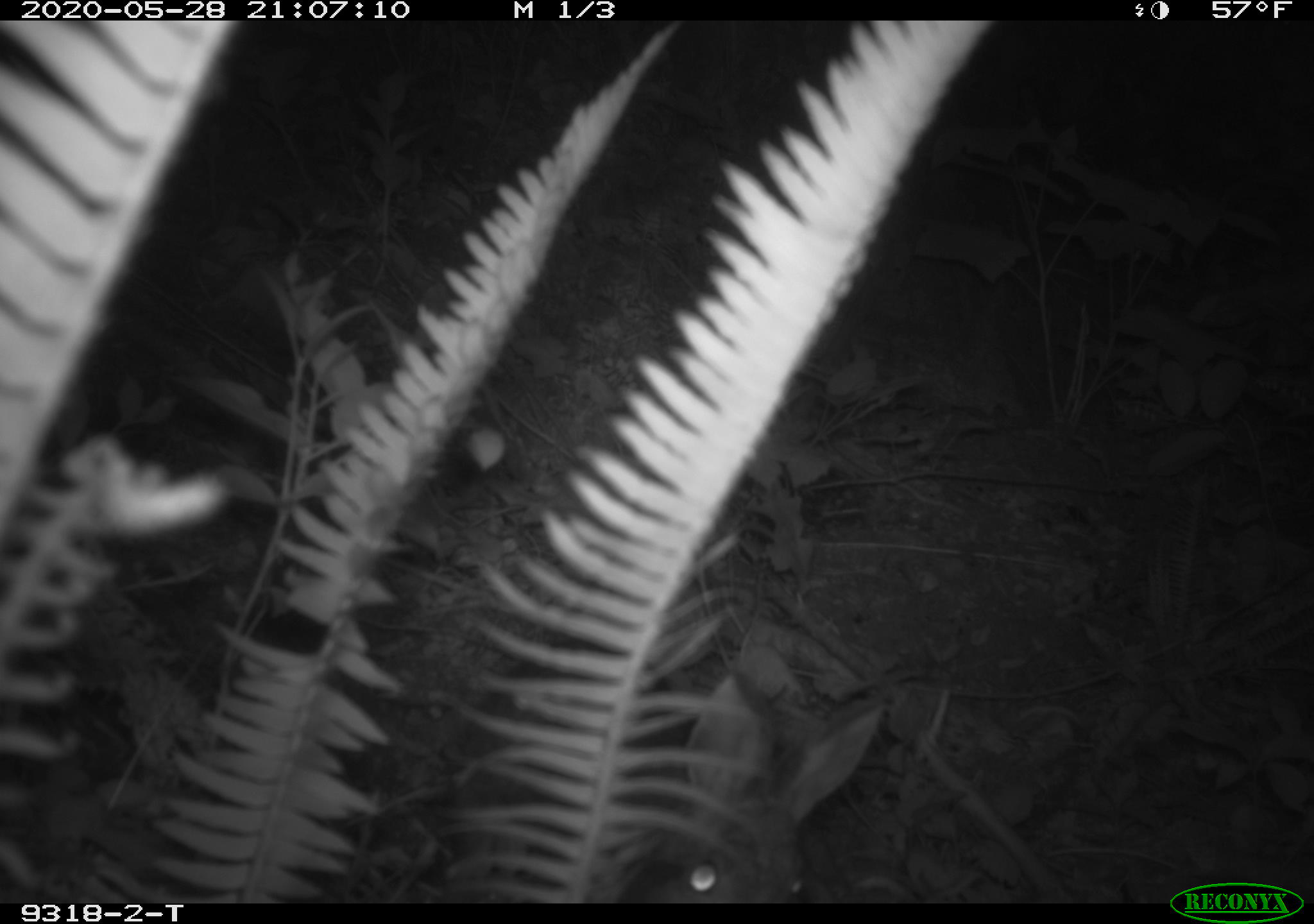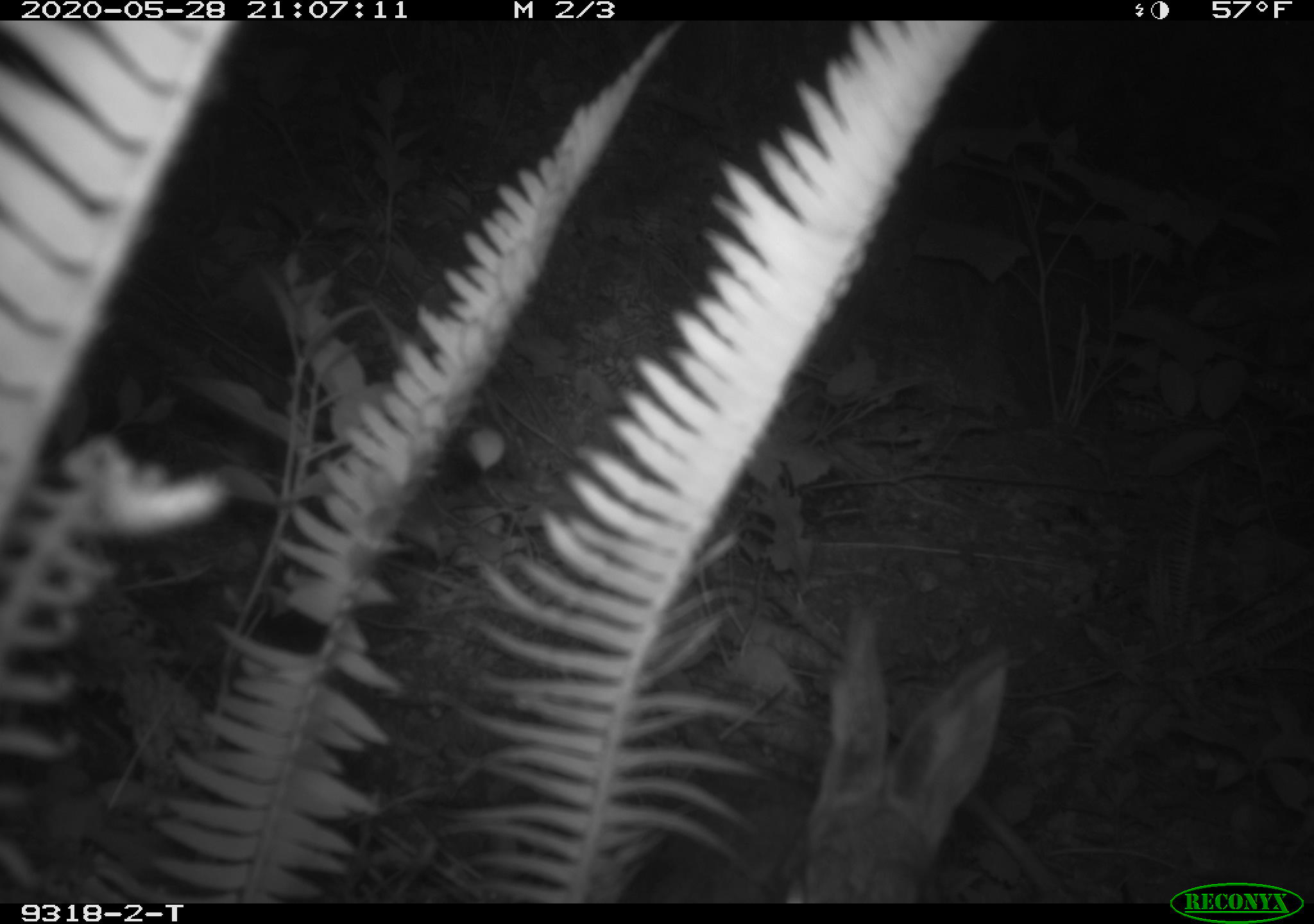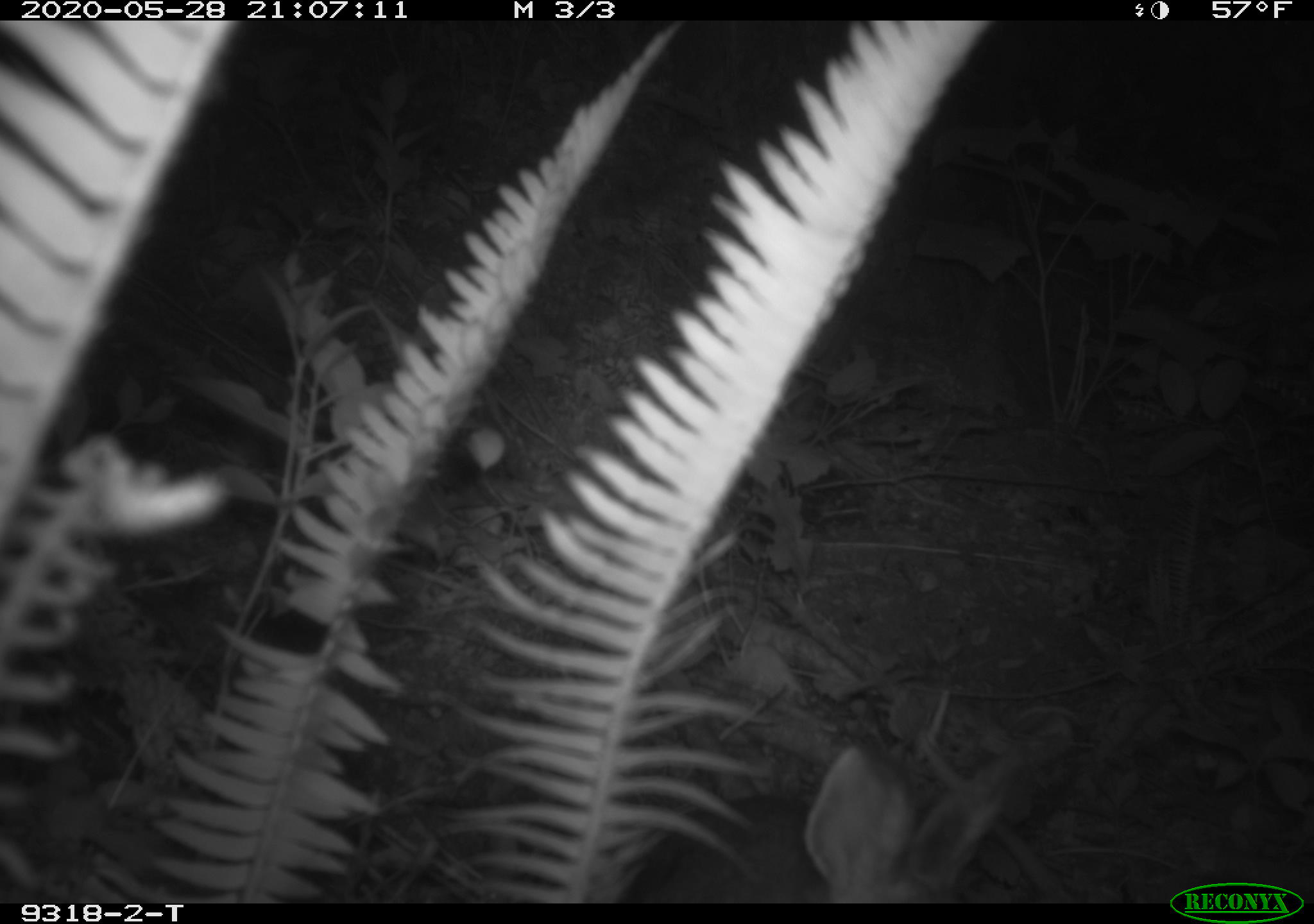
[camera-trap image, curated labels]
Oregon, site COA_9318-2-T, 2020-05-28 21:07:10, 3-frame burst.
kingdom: Animalia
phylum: Chordata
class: Mammalia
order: Lagomorpha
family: Leporidae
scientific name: Leporidae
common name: hares and rabbits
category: leporidae family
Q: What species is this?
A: Leporidae family (hares and rabbits) (Leporidae).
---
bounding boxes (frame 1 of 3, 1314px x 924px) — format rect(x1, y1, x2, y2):
leporidae family: rect(627, 668, 889, 894)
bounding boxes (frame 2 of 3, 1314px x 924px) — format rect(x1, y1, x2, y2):
leporidae family: rect(623, 604, 1013, 896)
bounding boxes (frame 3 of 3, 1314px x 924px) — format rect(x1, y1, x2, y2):
leporidae family: rect(619, 745, 1026, 894)